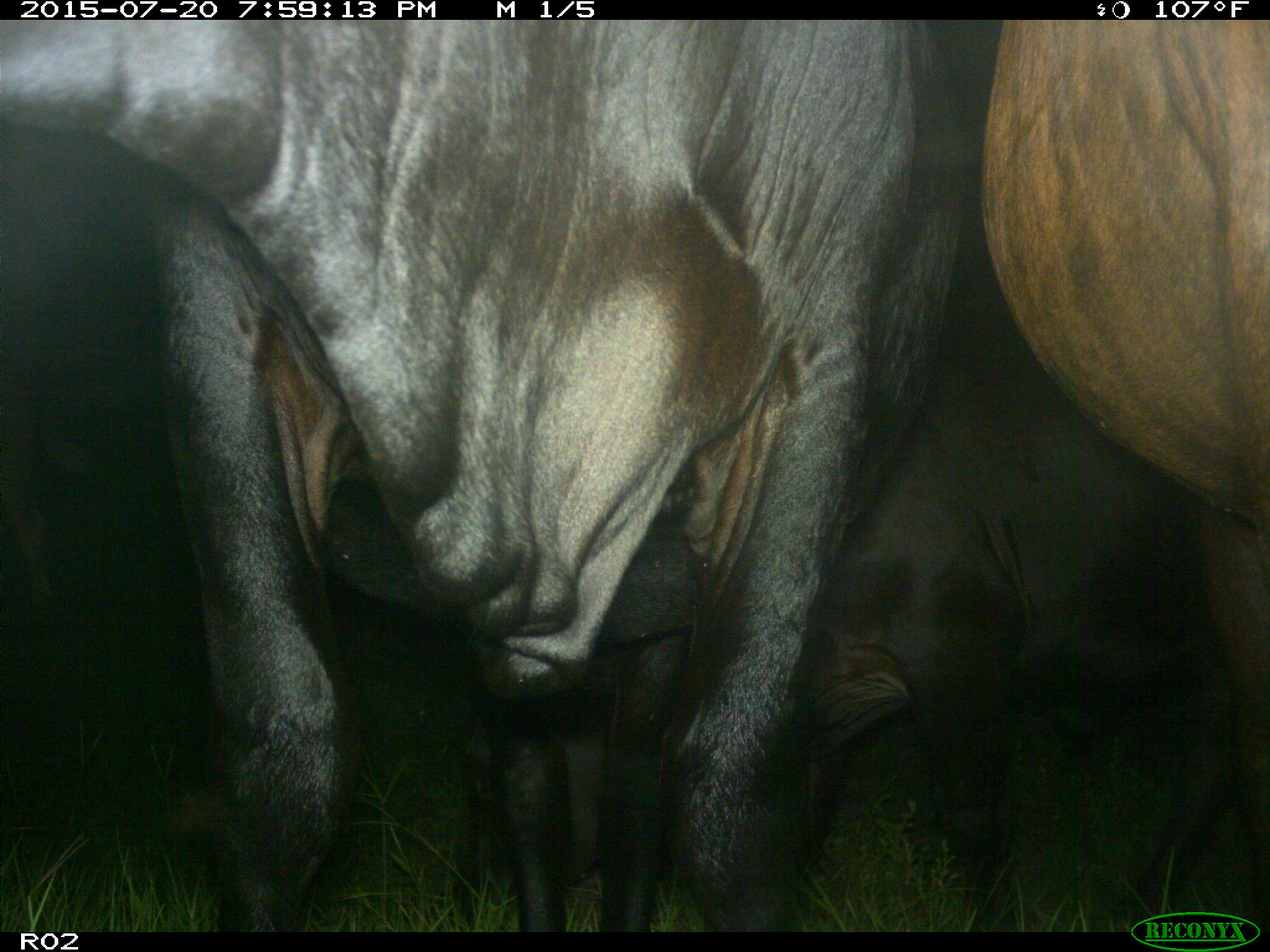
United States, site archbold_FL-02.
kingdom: Animalia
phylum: Chordata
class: Mammalia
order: Artiodactyla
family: Bovidae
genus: Bos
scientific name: Bos taurus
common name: domestic cow